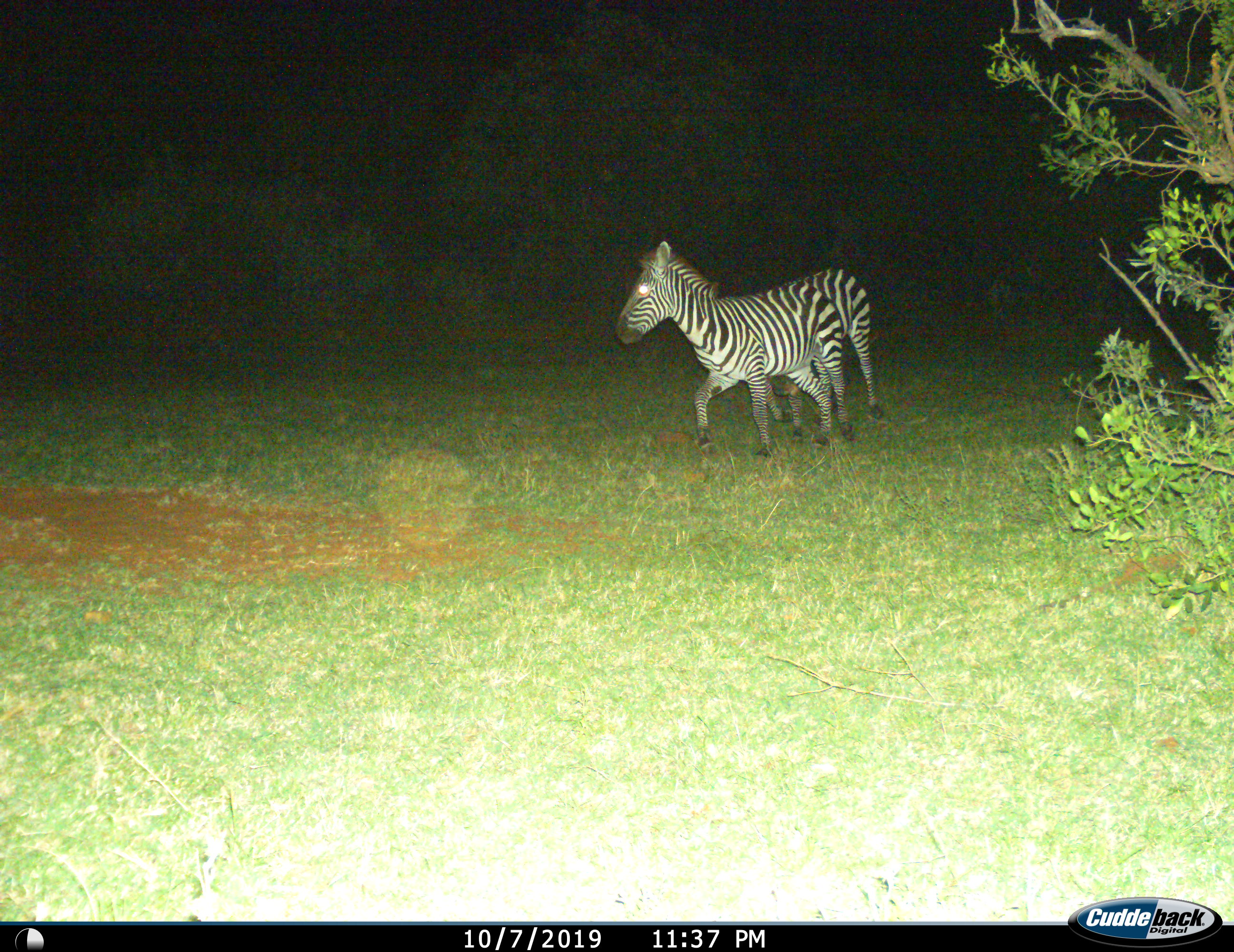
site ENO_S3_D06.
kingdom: Animalia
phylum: Chordata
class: Mammalia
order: Perissodactyla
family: Equidae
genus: Equus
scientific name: Equus quagga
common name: plains zebra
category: zebraplains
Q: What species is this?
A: Zebraplains (plains zebra) (Equus quagga).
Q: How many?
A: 2.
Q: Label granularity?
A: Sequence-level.